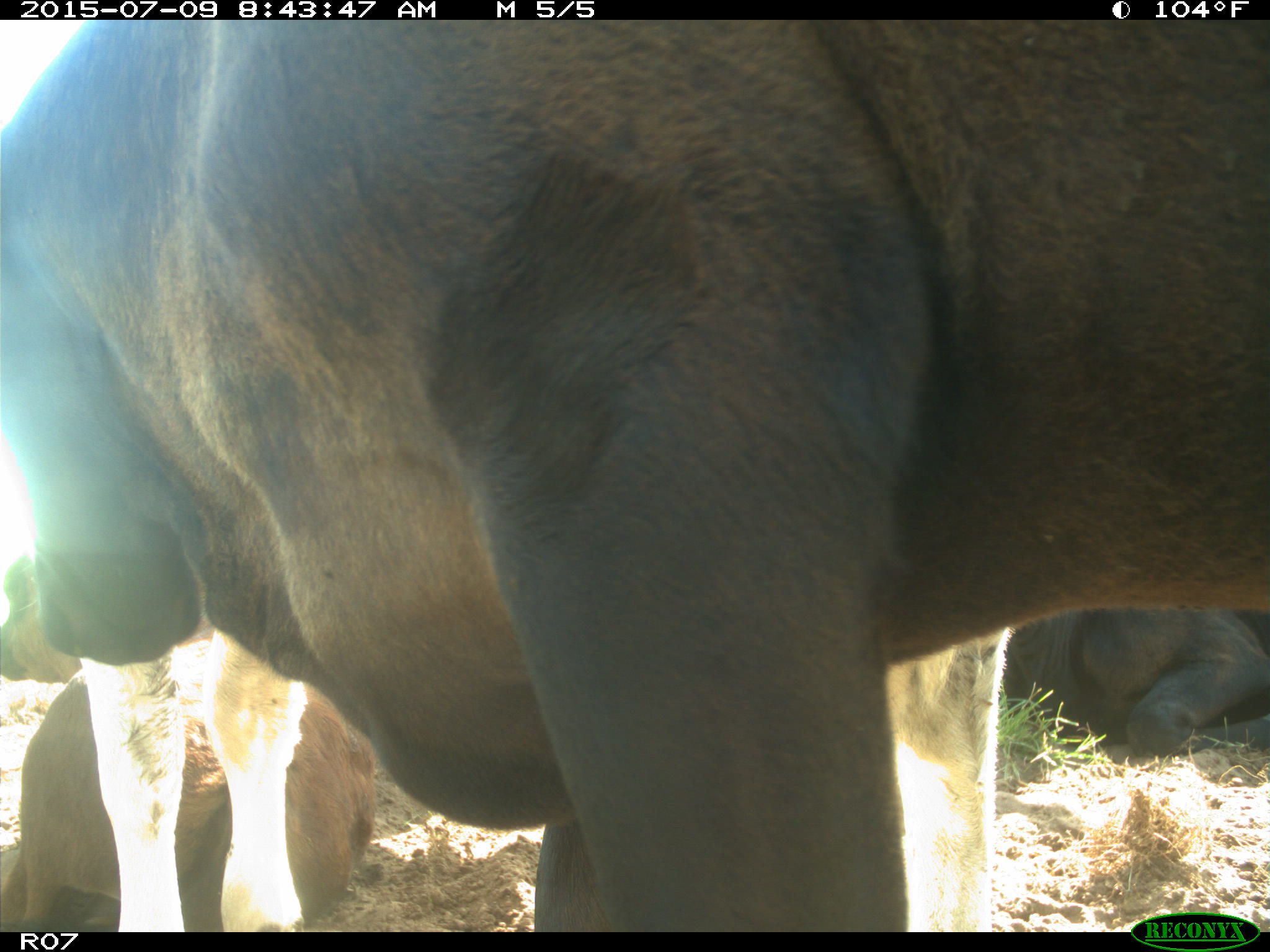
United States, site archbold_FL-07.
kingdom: Animalia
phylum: Chordata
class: Mammalia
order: Artiodactyla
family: Bovidae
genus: Bos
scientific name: Bos taurus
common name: domestic cow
Bos taurus (domestic cow).